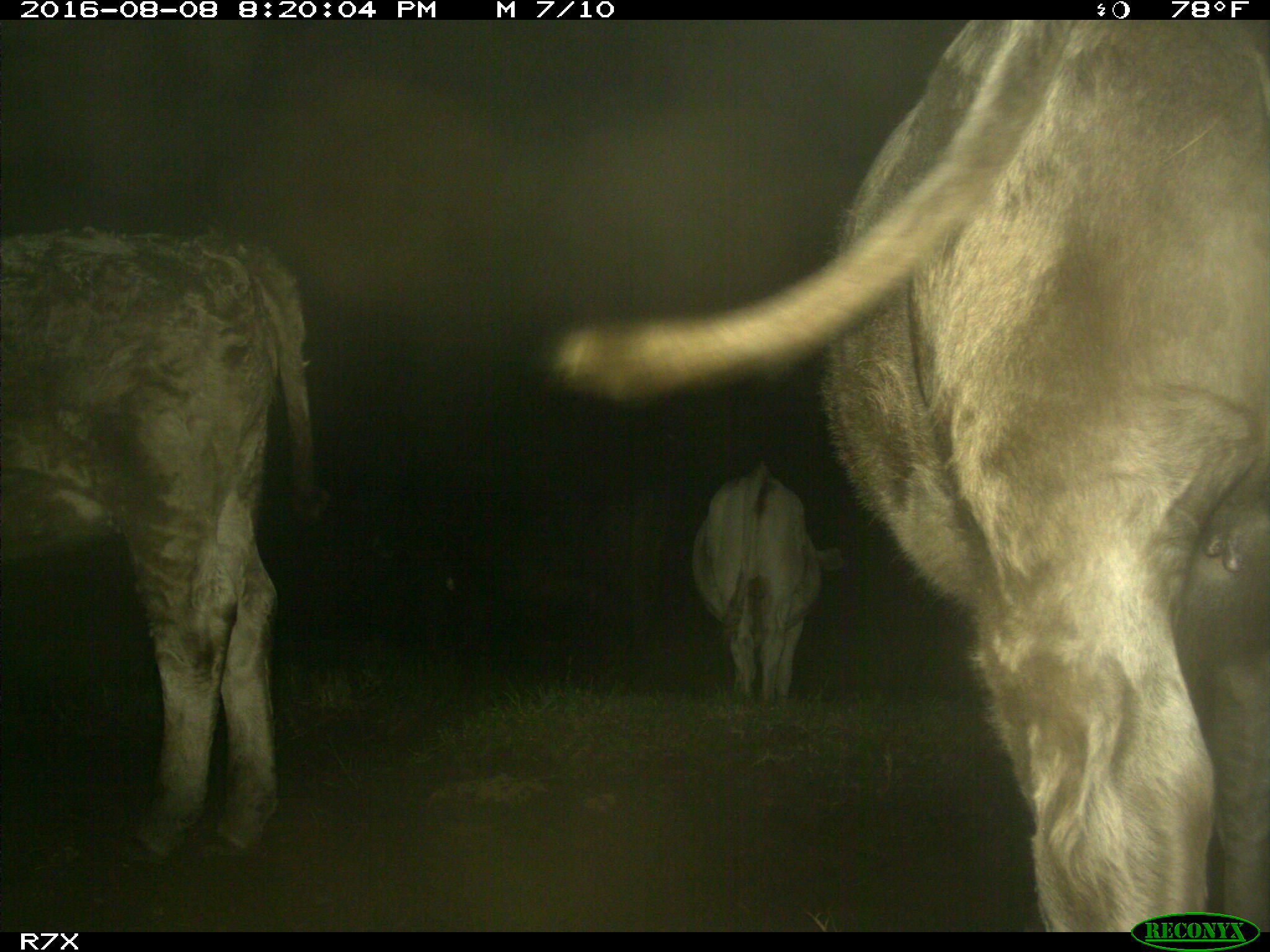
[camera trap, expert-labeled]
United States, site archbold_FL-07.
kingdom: Animalia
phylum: Chordata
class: Mammalia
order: Artiodactyla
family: Bovidae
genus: Bos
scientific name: Bos taurus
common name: domestic cow